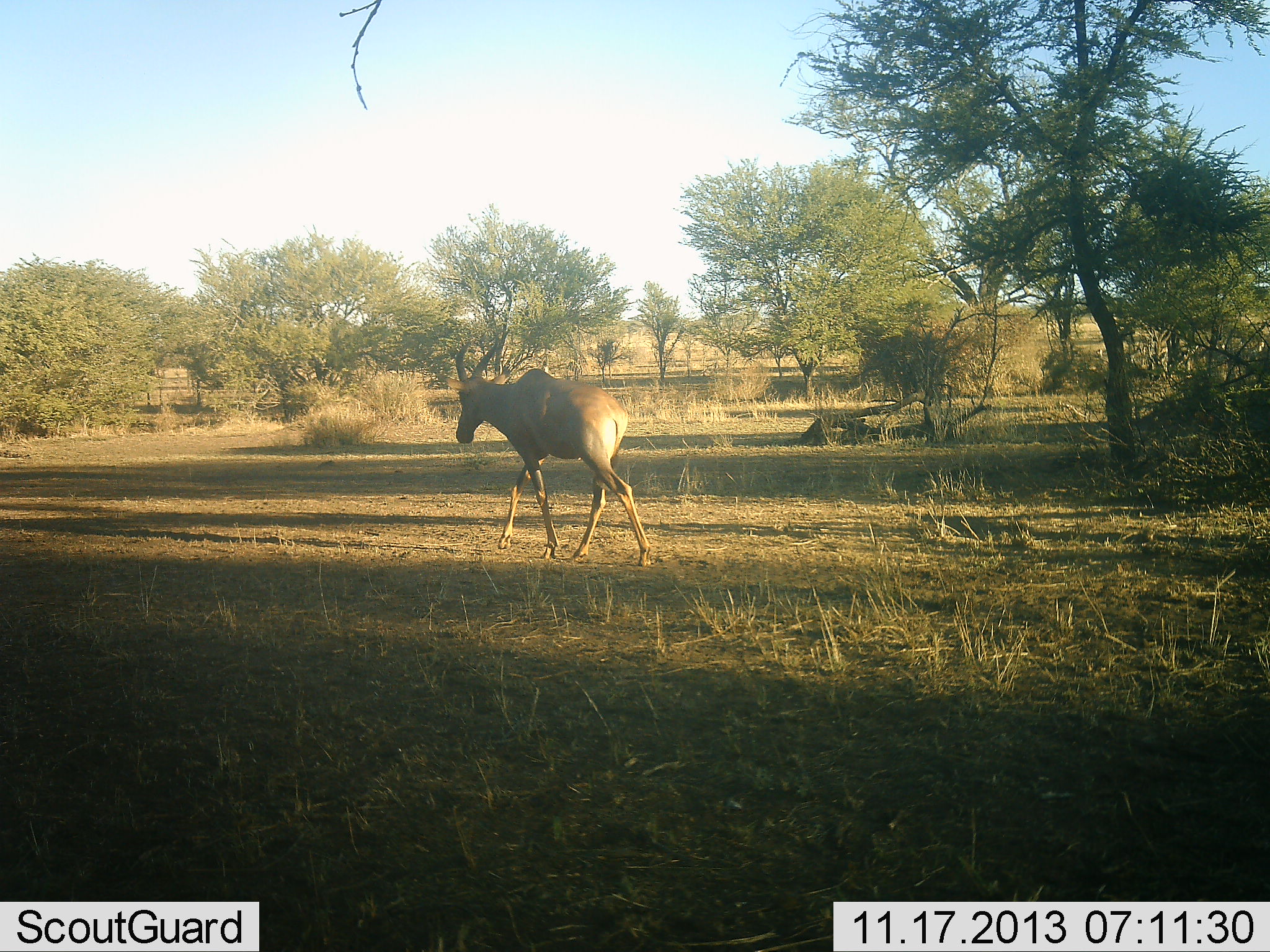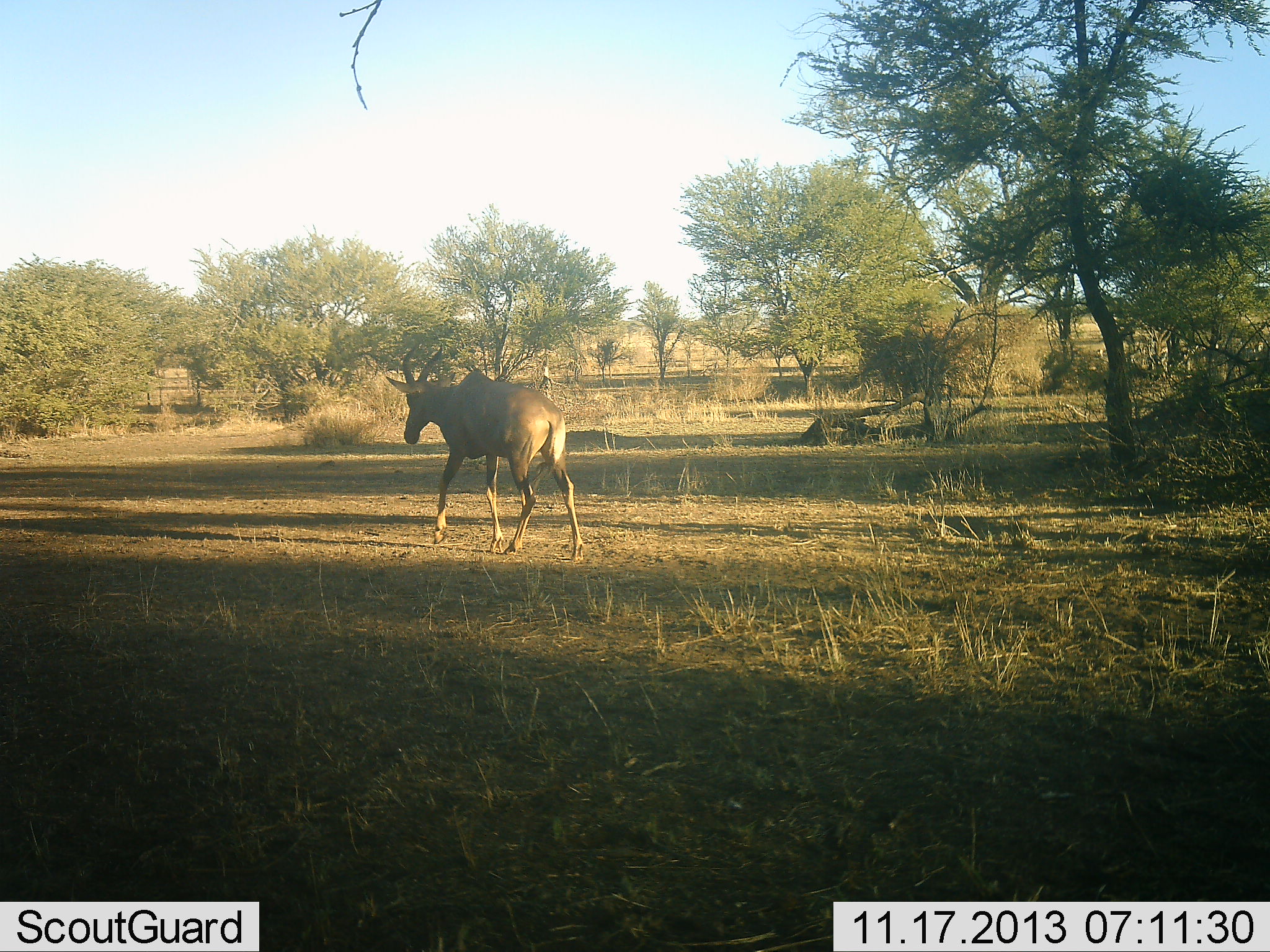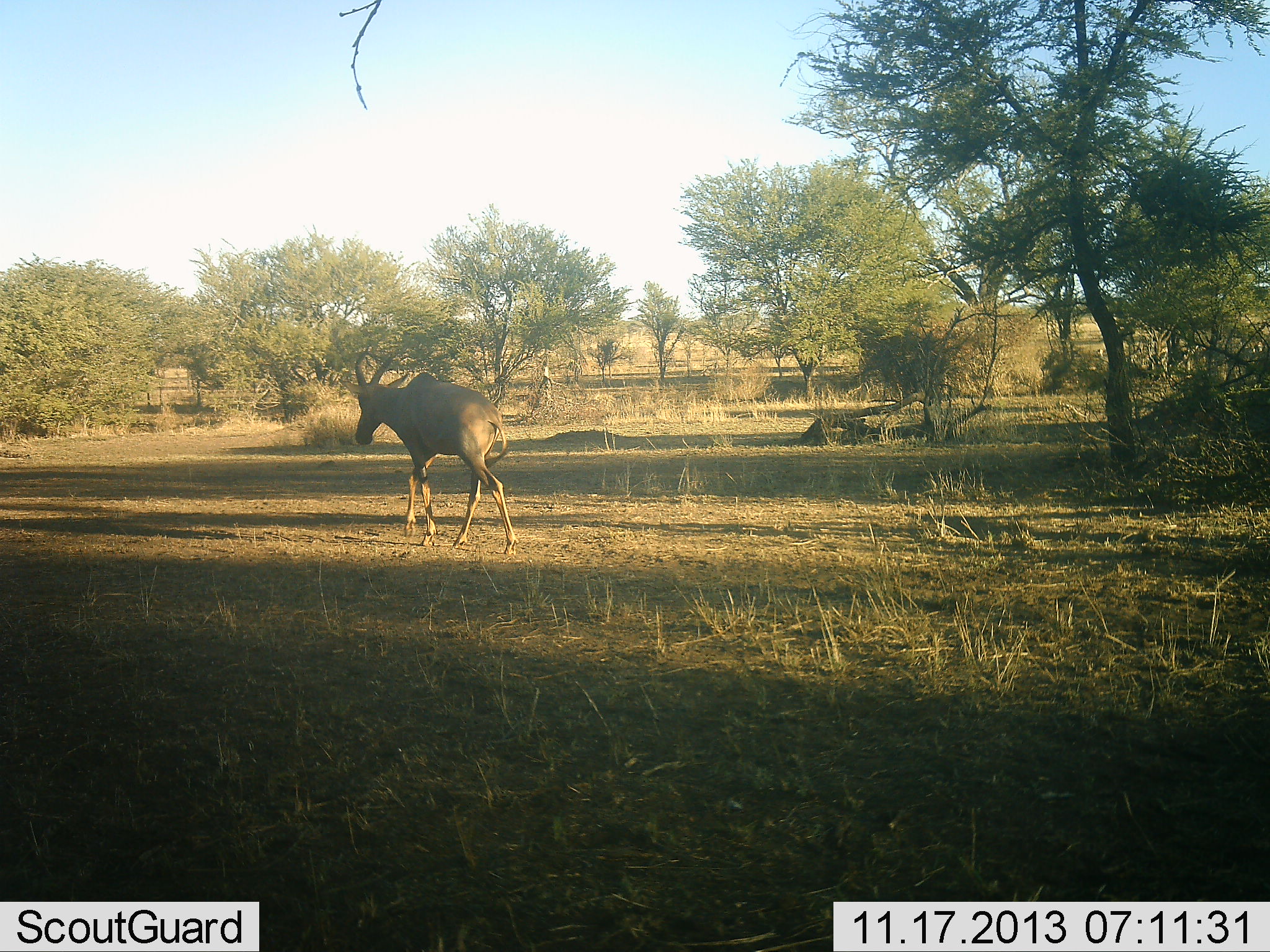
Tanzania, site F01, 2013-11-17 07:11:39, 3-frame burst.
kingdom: Animalia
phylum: Chordata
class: Mammalia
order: Artiodactyla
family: Bovidae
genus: Damaliscus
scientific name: Damaliscus lunatus jimela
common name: topi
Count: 1.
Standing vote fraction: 10%.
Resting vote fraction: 0%.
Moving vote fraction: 100%.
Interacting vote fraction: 0%.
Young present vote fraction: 0%.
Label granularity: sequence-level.